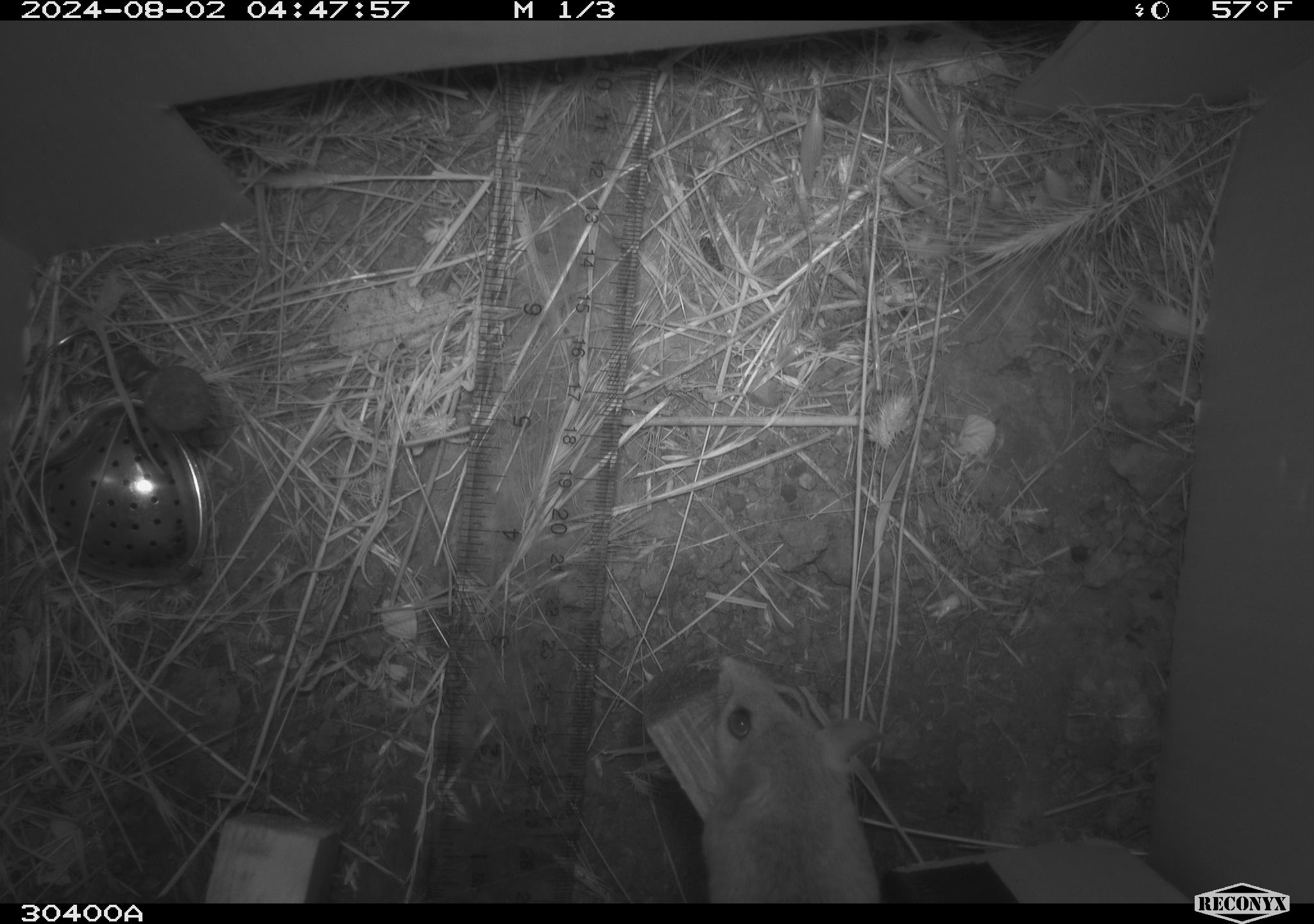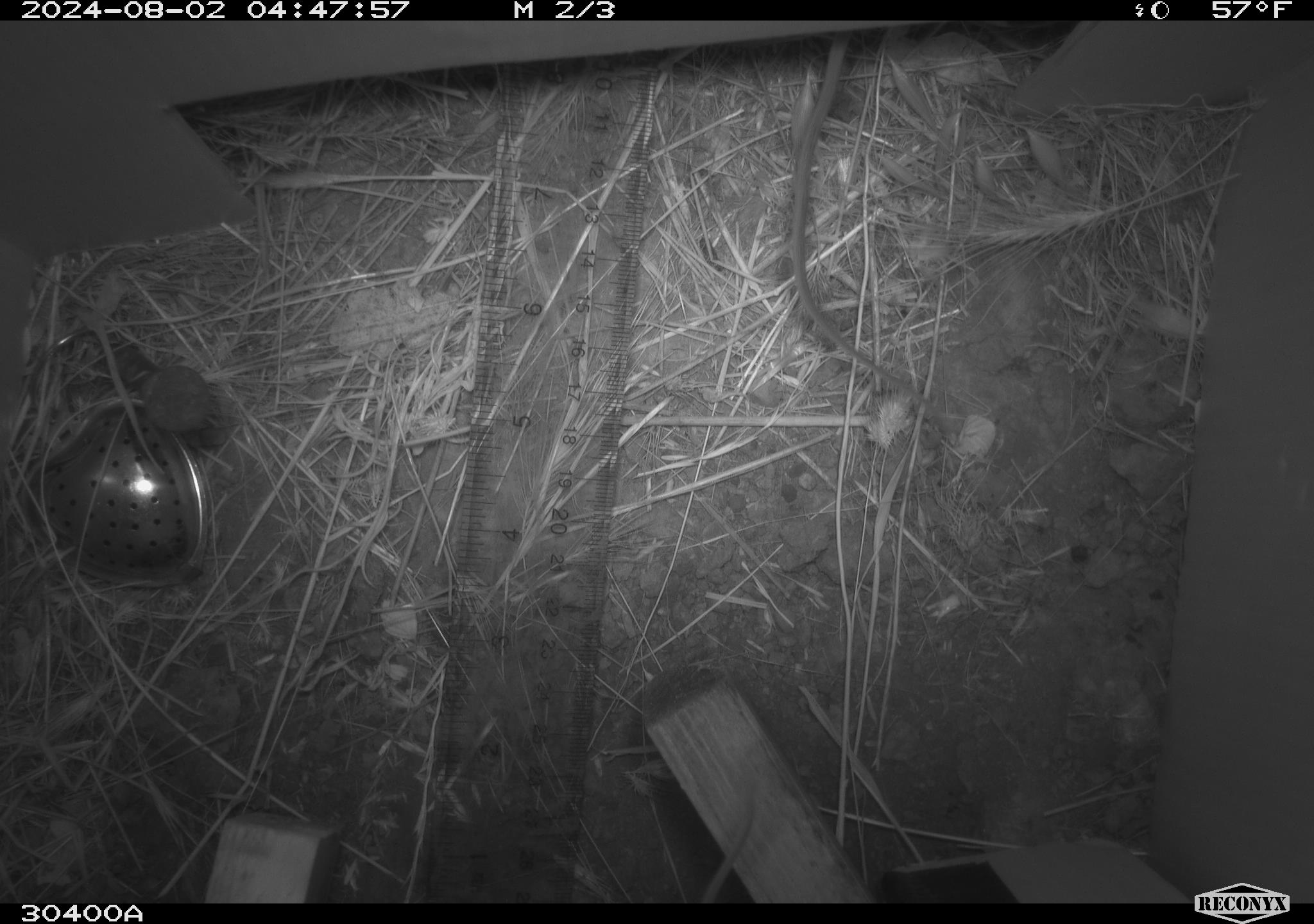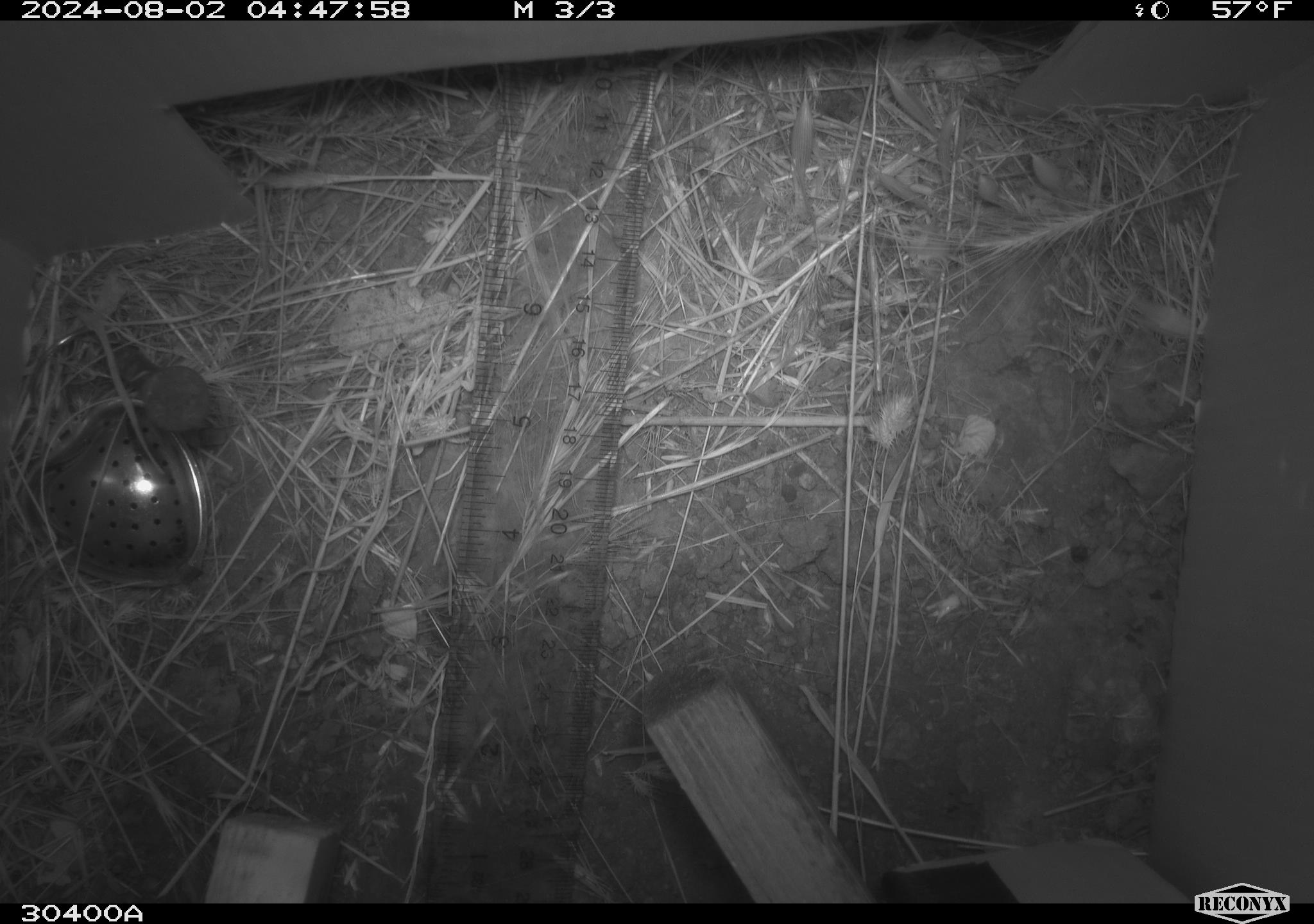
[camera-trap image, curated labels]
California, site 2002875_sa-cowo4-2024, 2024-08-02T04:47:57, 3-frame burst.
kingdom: Animalia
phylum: Chordata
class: Mammalia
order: Rodentia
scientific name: Rodentia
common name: rodent